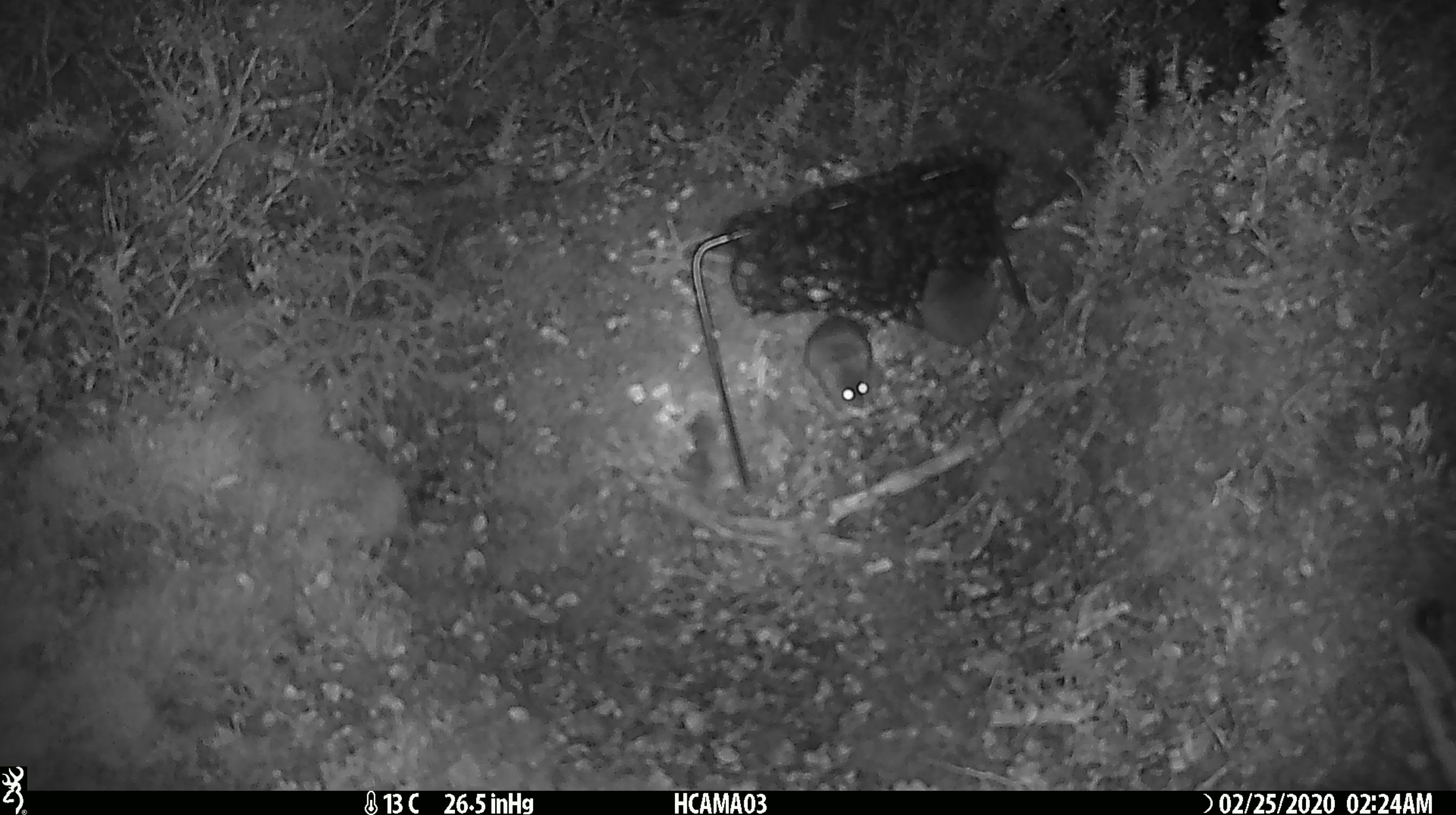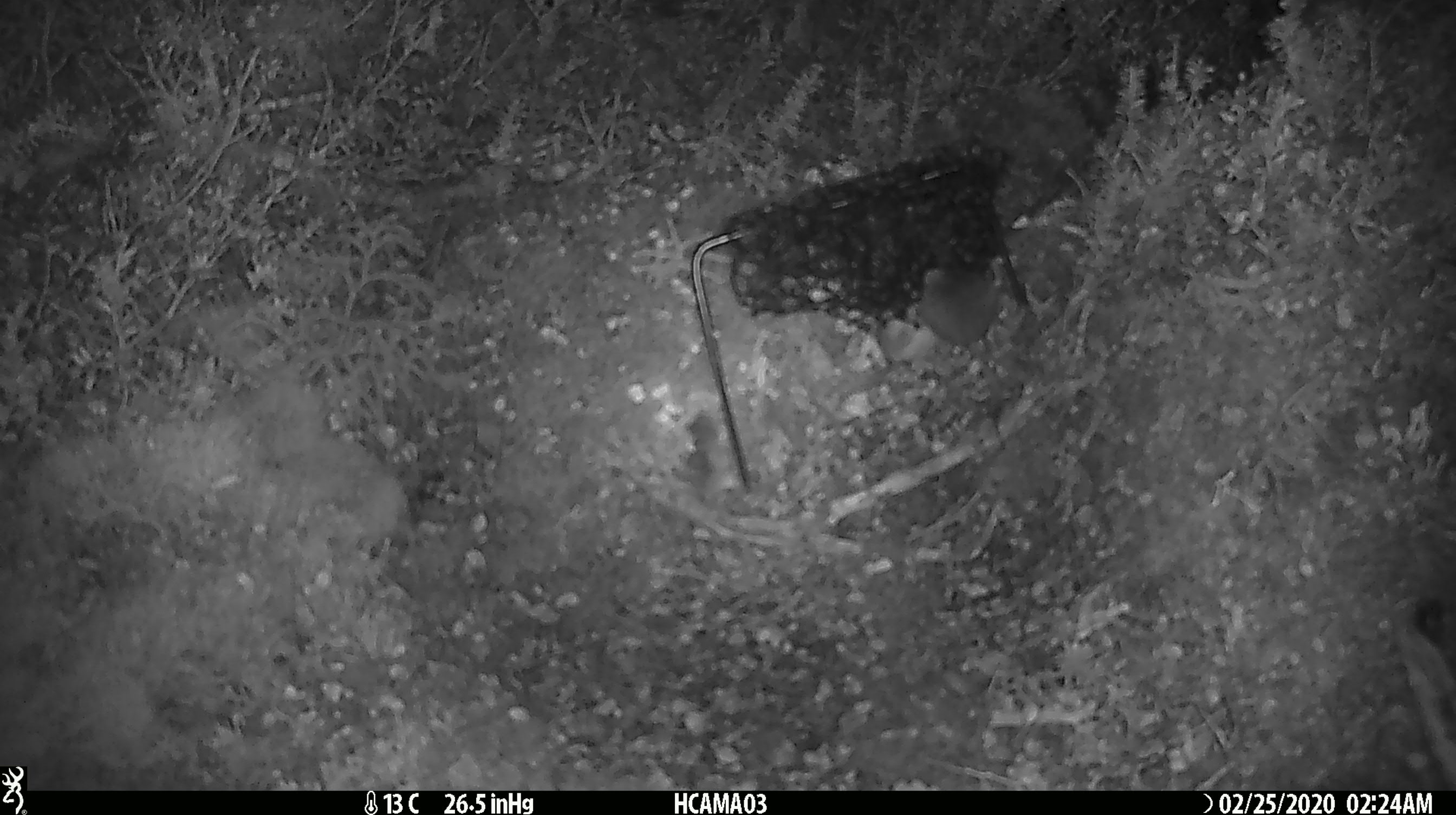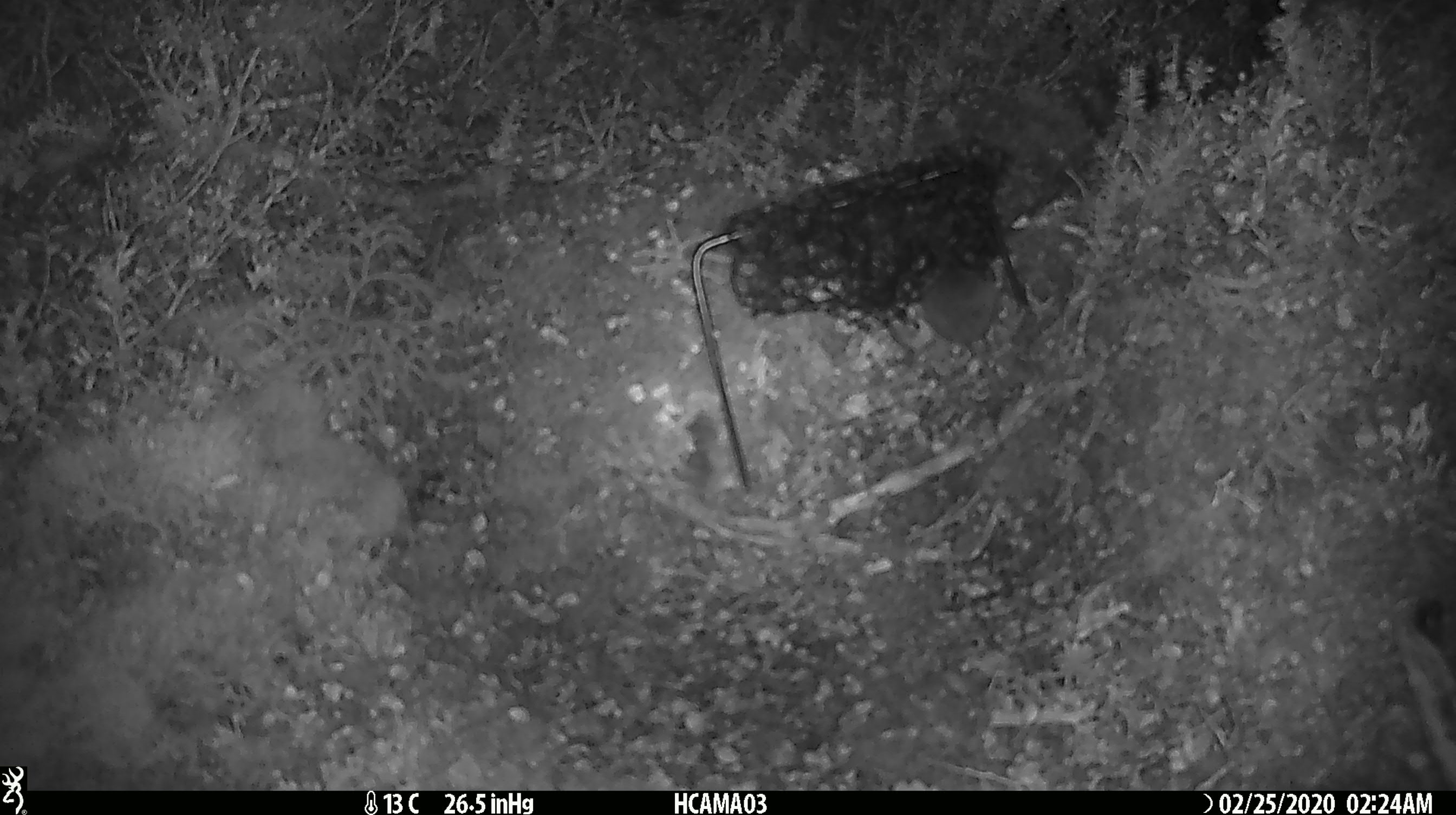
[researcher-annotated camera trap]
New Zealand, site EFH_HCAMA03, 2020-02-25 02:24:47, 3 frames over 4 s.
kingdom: Animalia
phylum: Chordata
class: Mammalia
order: Rodentia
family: Muridae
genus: Mus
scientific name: Mus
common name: mouse